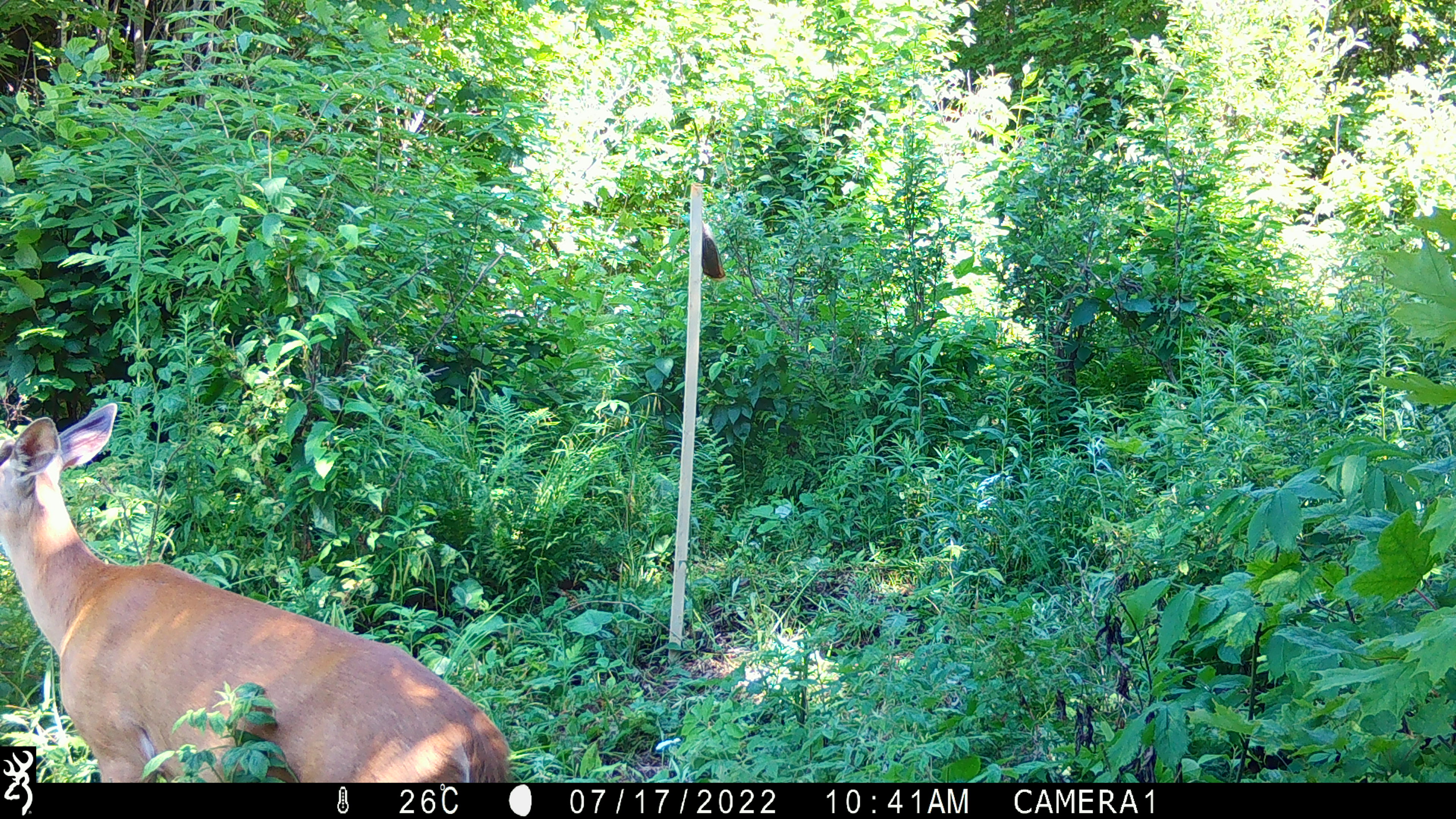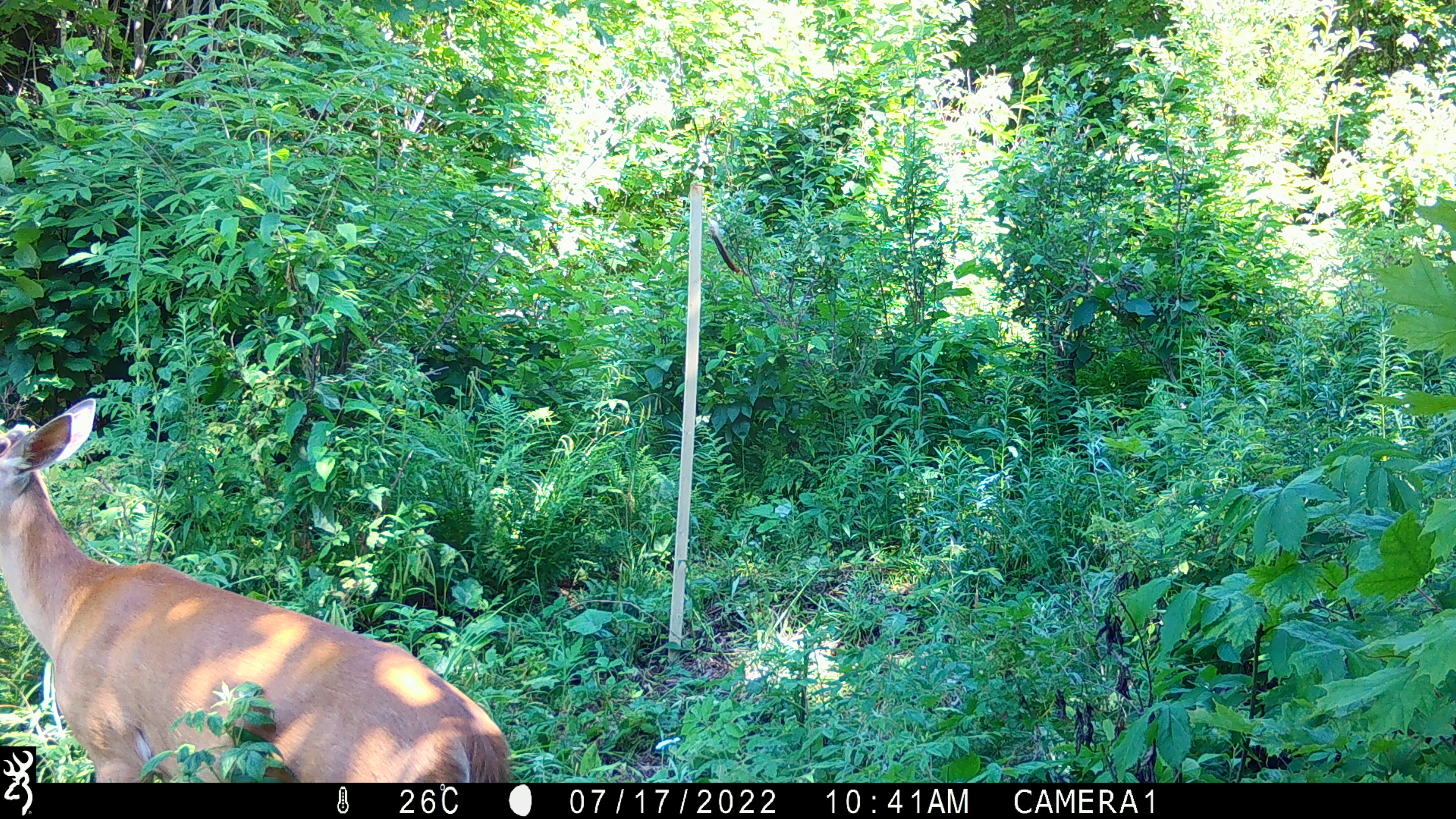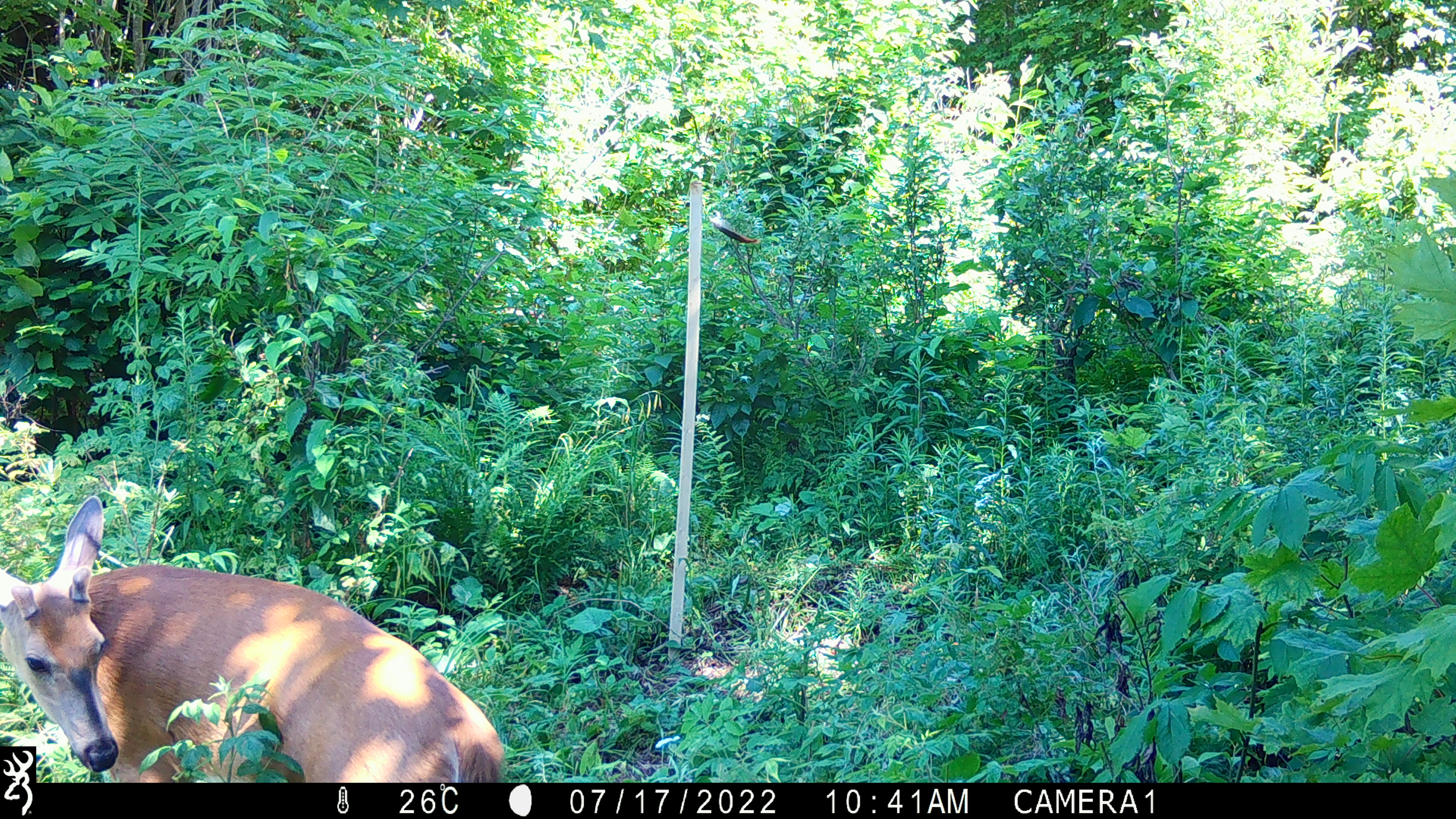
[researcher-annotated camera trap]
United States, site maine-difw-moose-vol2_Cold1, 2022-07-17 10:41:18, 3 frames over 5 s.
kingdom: Animalia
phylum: Chordata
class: Mammalia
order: Artiodactyla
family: Cervidae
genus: Odocoileus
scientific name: Odocoileus virginianus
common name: white-tailed deer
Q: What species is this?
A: White-tailed deer (Odocoileus virginianus).